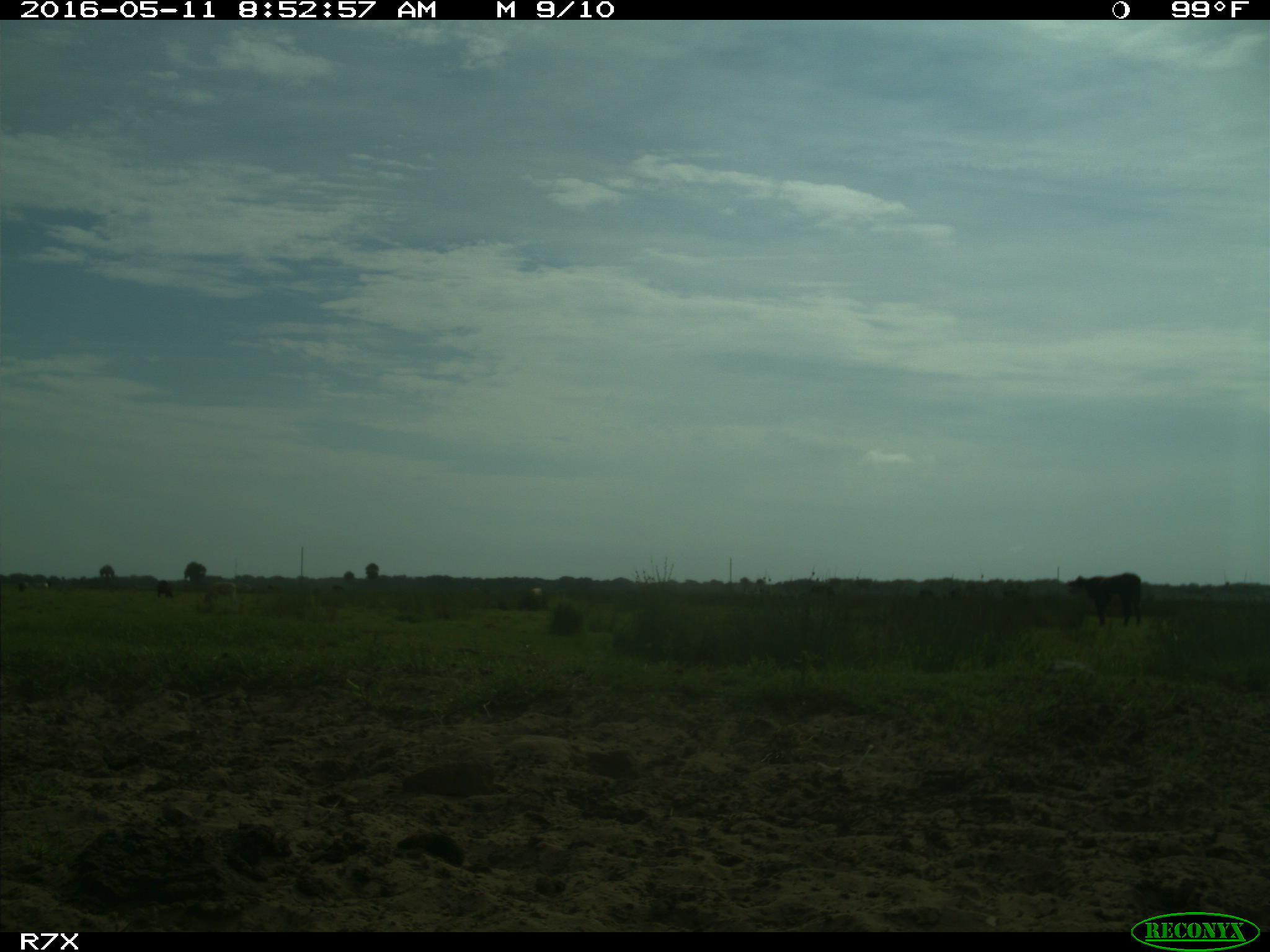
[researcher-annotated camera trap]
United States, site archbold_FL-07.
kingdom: Animalia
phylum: Chordata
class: Mammalia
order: Artiodactyla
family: Bovidae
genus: Bos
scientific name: Bos taurus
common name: domestic cow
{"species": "Bos taurus (domestic cow)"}